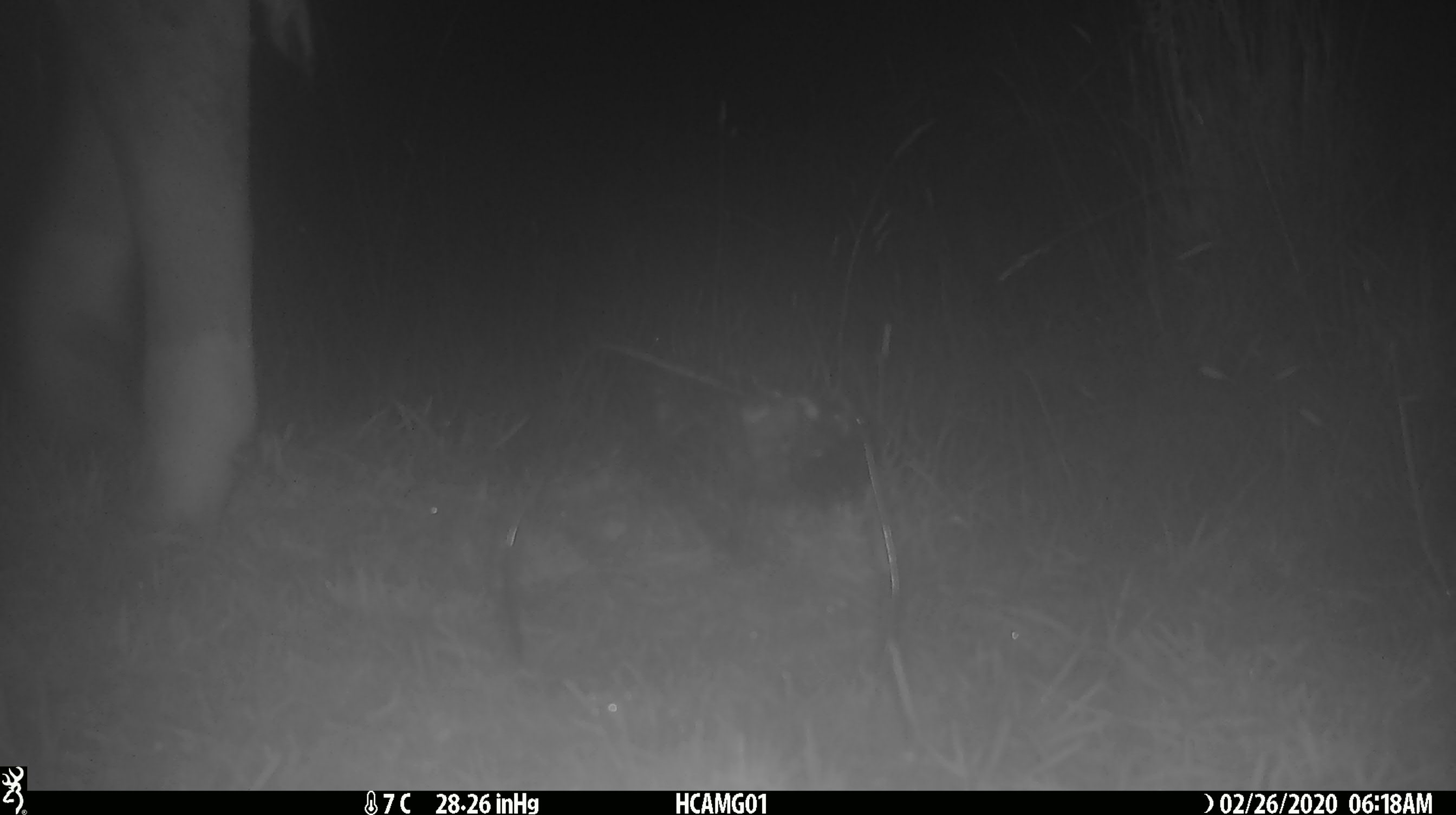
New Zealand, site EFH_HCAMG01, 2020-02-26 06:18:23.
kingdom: Animalia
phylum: Chordata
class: Mammalia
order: Artiodactyla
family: Bovidae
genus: Bos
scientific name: Bos taurus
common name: domestic cow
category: cow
Cow (domestic cow) (Bos taurus).